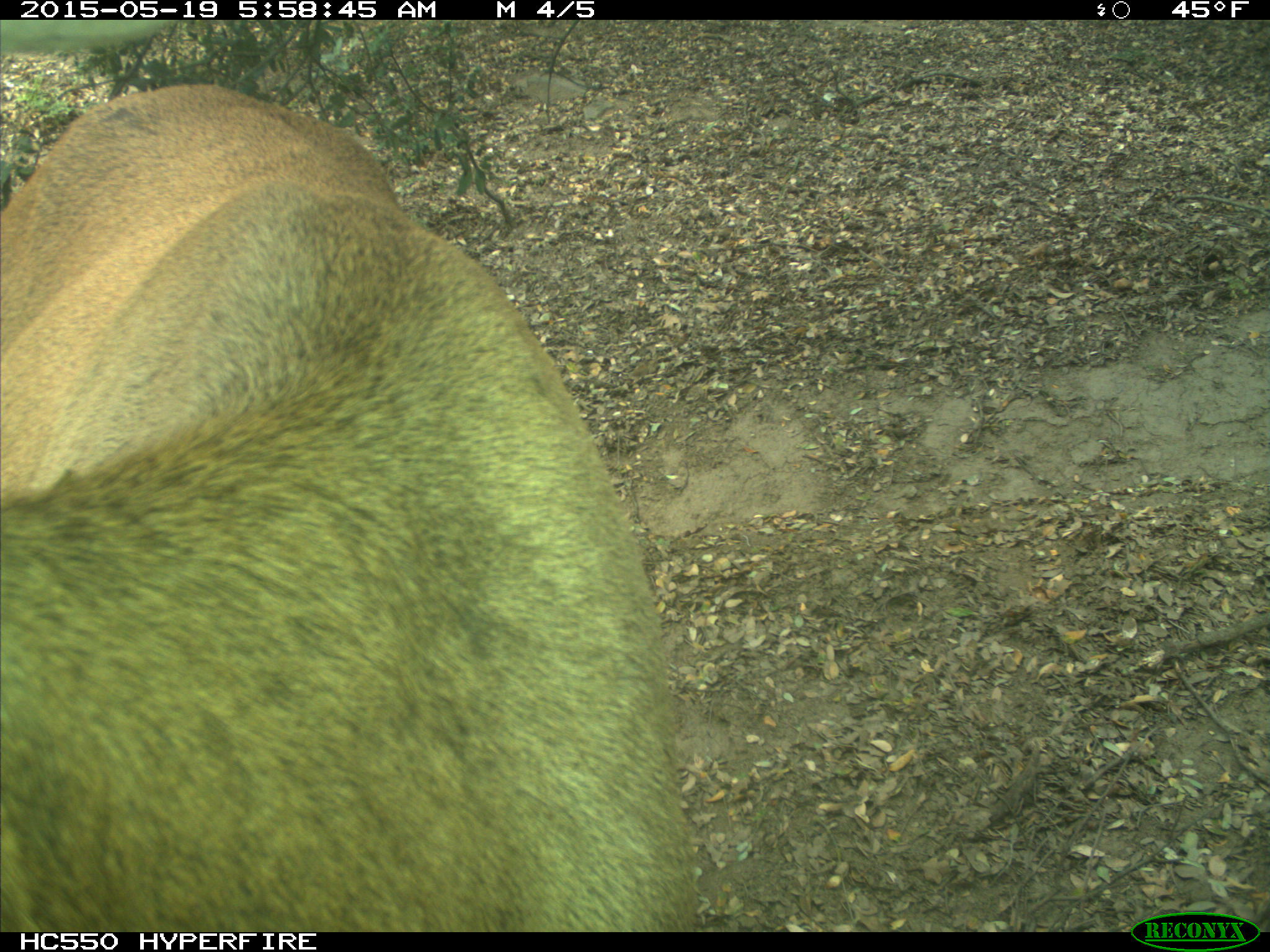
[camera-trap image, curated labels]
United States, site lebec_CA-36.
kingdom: Animalia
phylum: Chordata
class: Mammalia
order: Artiodactyla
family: Cervidae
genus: Cervus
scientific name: Cervus canadensis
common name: elk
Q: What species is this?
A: Cervus canadensis (elk).